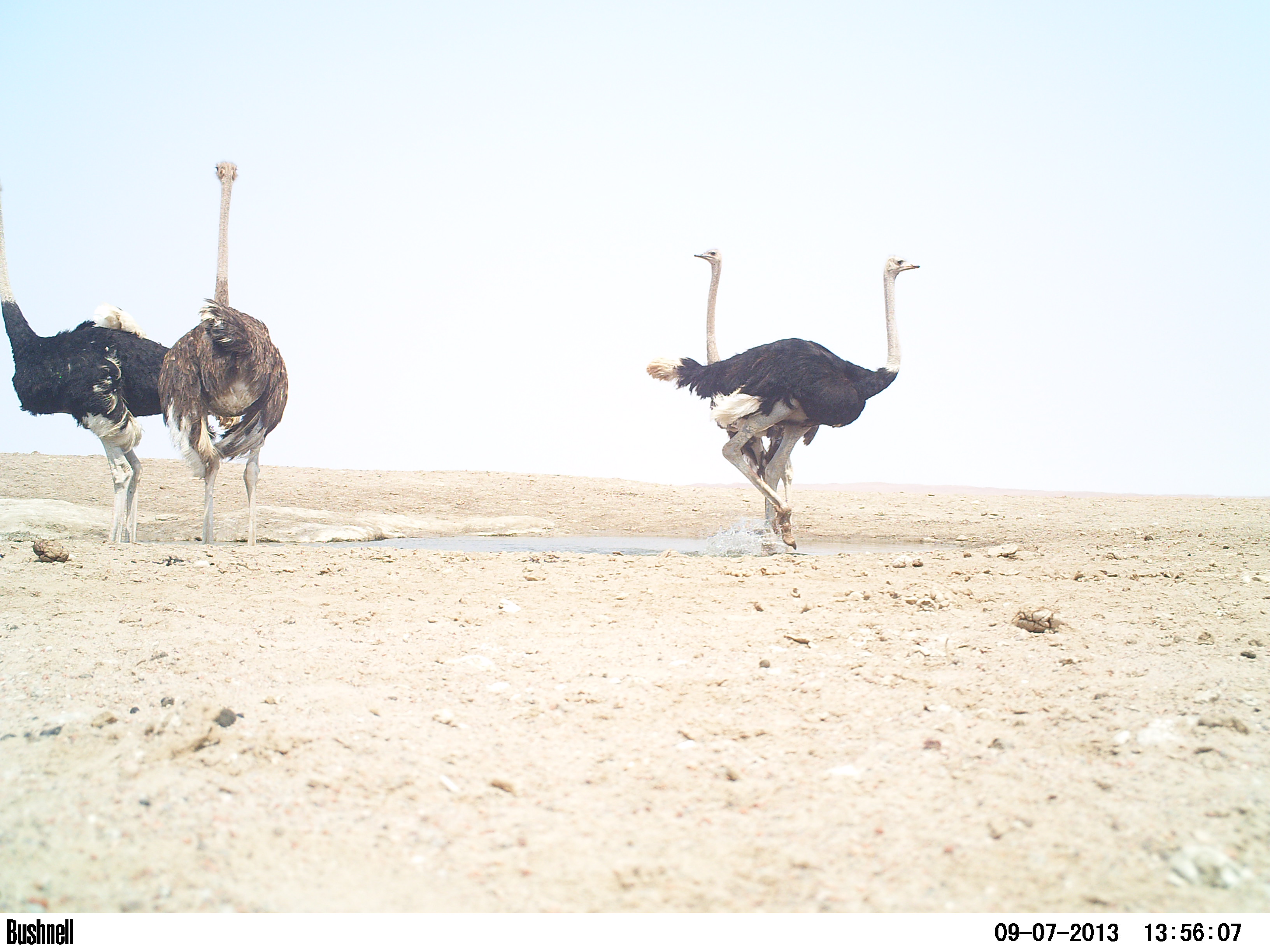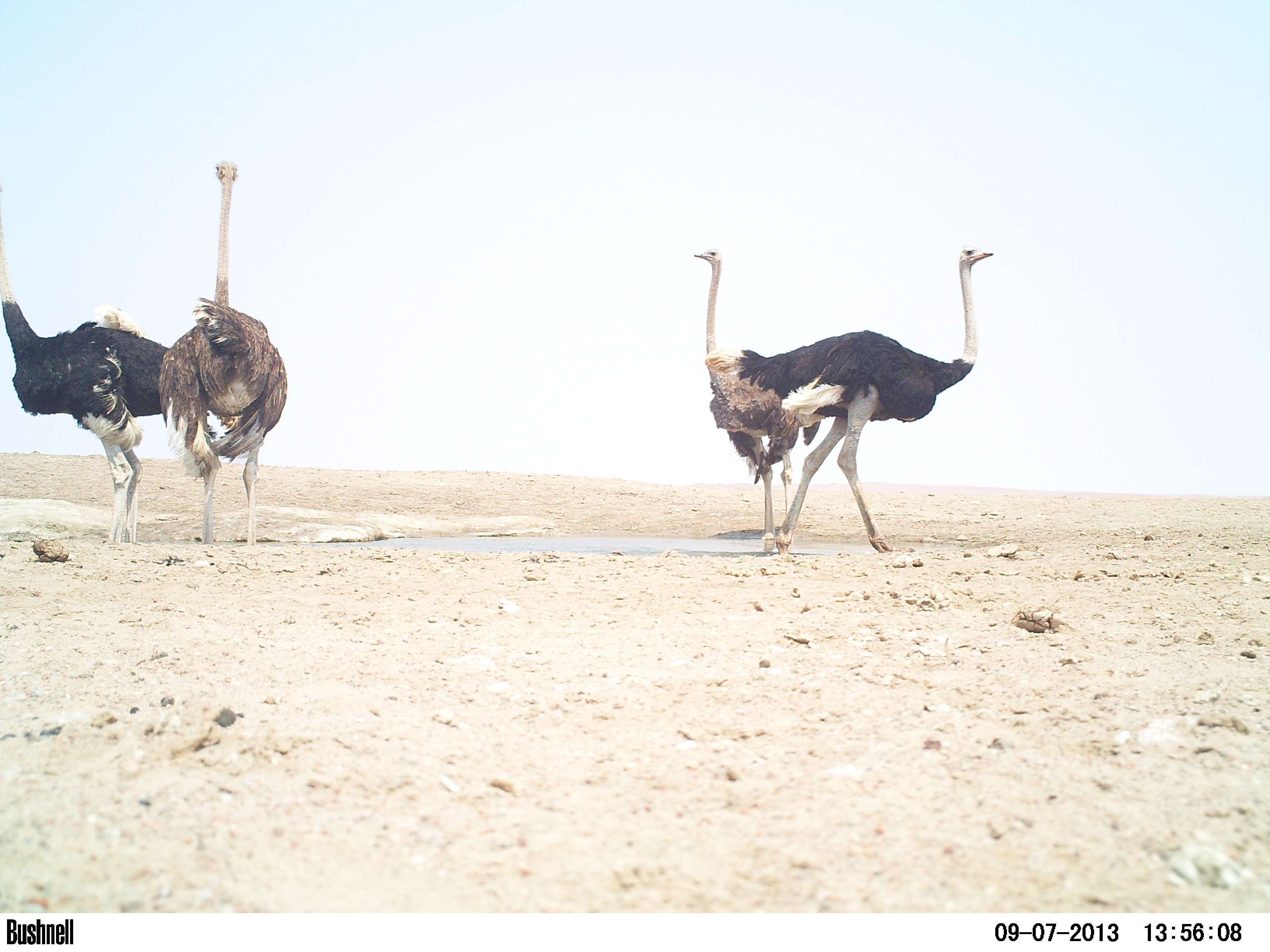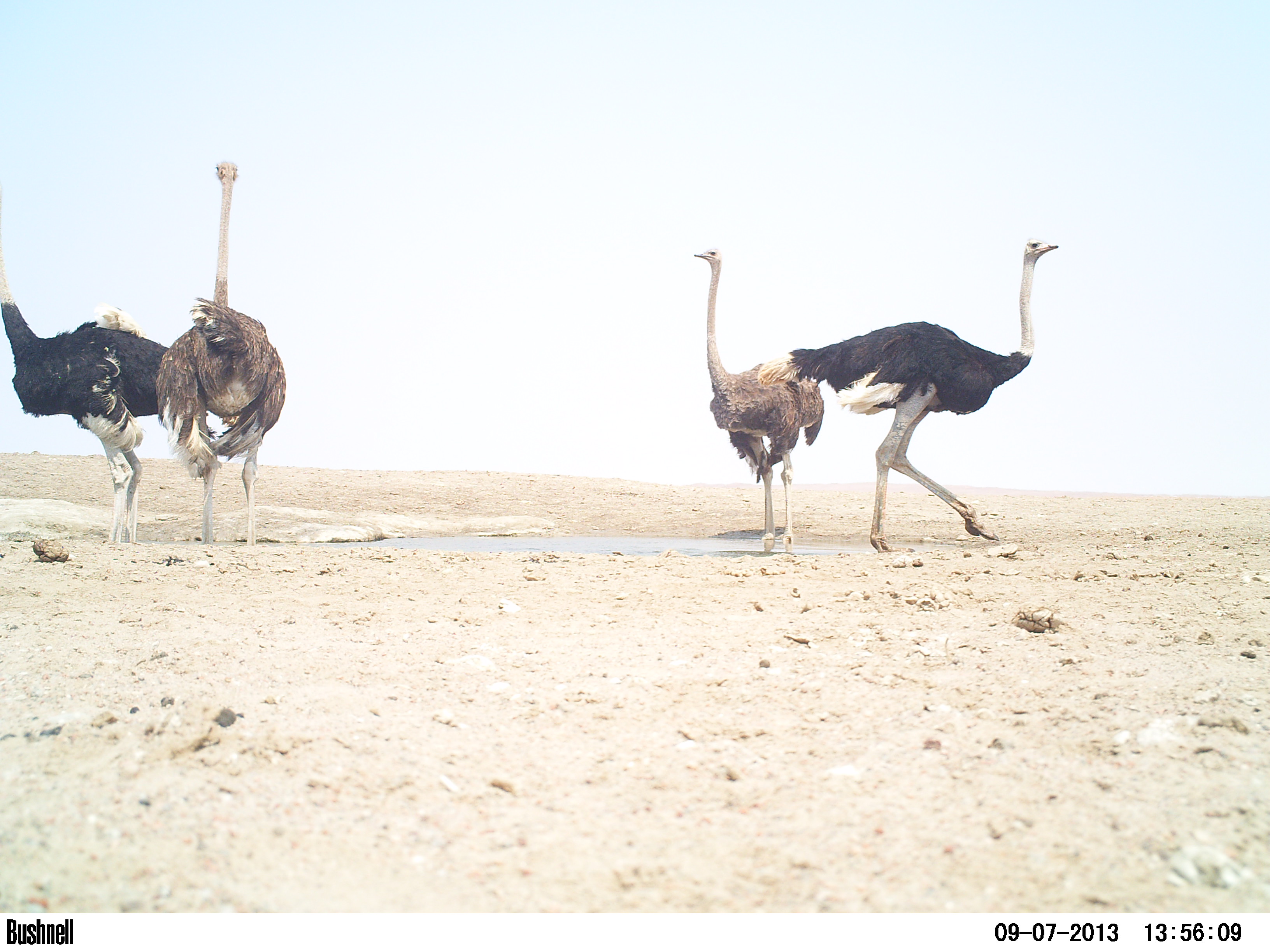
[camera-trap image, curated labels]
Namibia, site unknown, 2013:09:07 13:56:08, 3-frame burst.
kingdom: Animalia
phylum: Chordata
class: Aves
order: Struthioniformes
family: Struthionidae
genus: Struthio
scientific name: Struthio camelus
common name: common ostrich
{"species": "Struthio camelus (common ostrich)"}